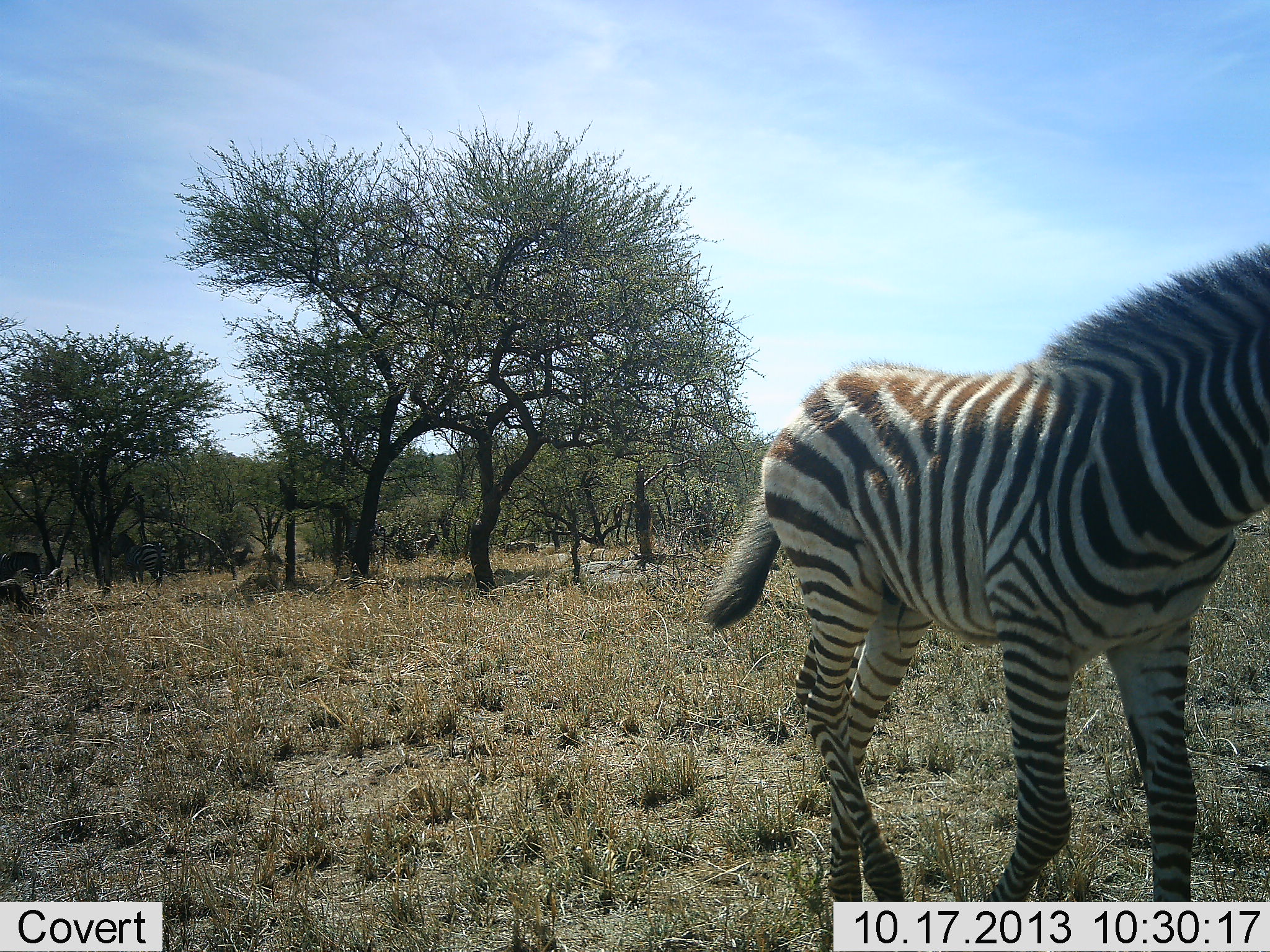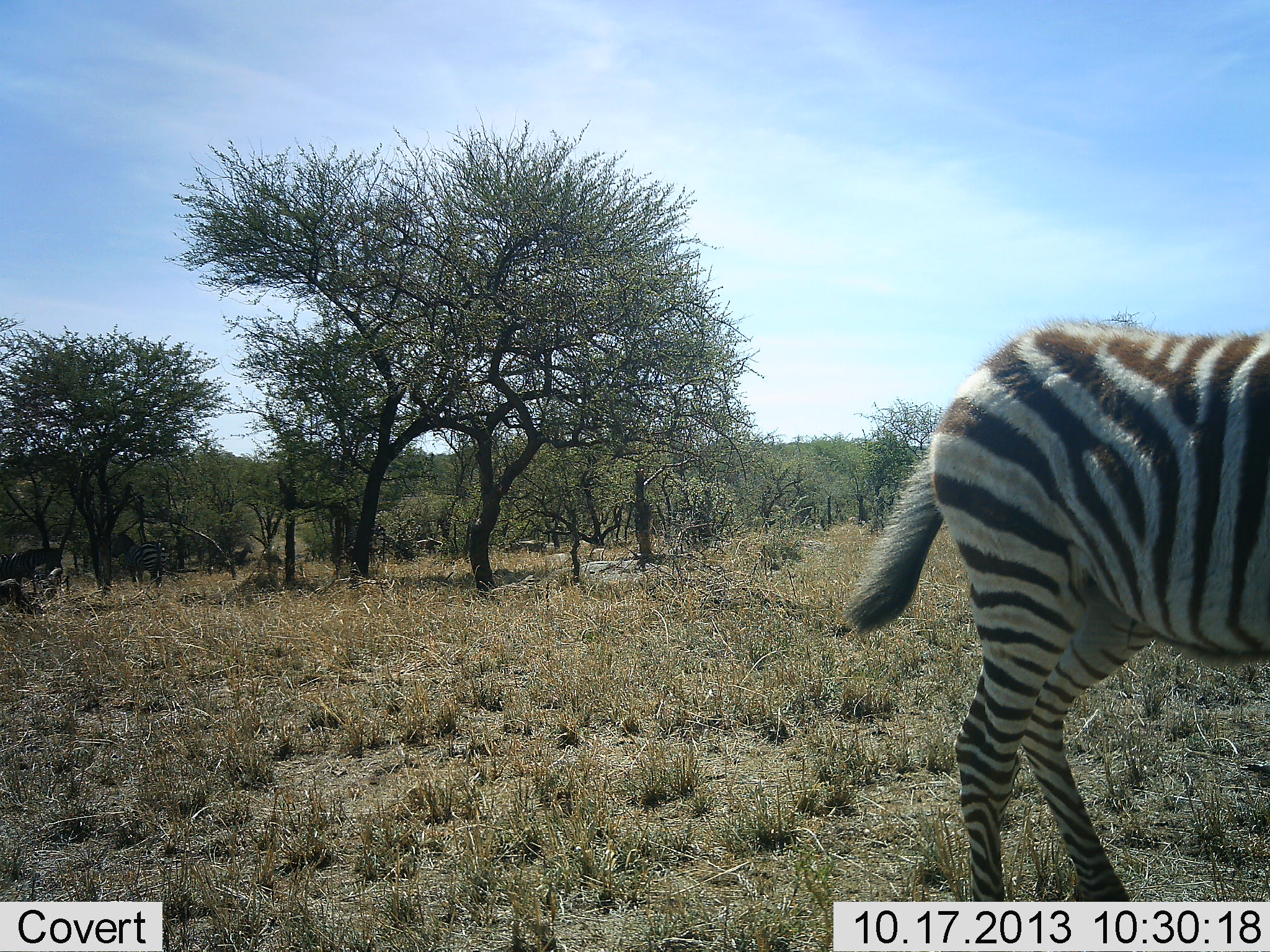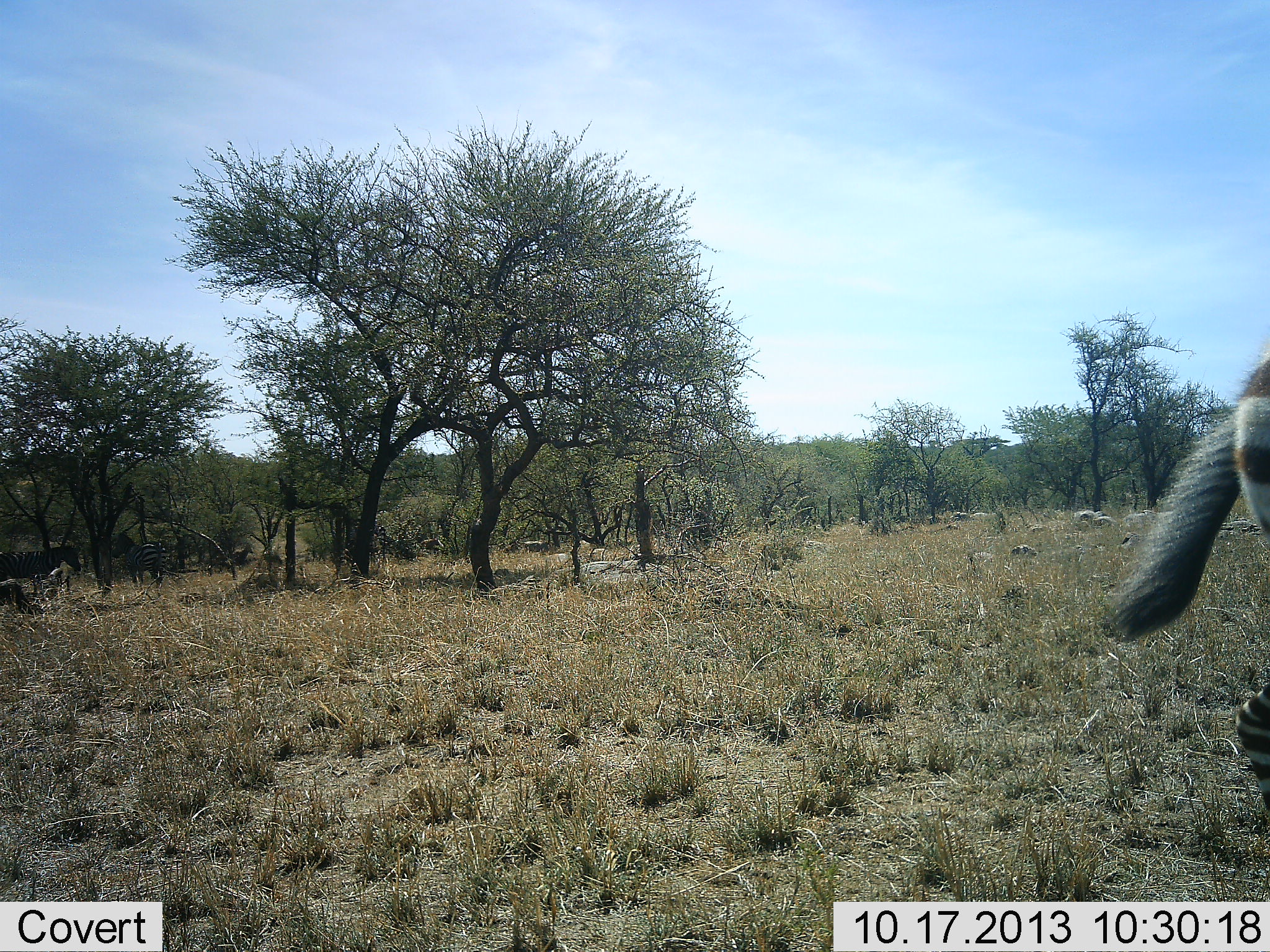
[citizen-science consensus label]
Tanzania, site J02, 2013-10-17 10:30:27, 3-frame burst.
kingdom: Animalia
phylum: Chordata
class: Mammalia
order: Perissodactyla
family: Equidae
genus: Equus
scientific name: Equus quagga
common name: plains zebra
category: zebra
Zebra (plains zebra) (Equus quagga), count 3. Behavior (volunteer vote fractions): standing 32%, resting 0%, moving 88%, interacting 4%. Young present (vote fraction): 16%. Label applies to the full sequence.